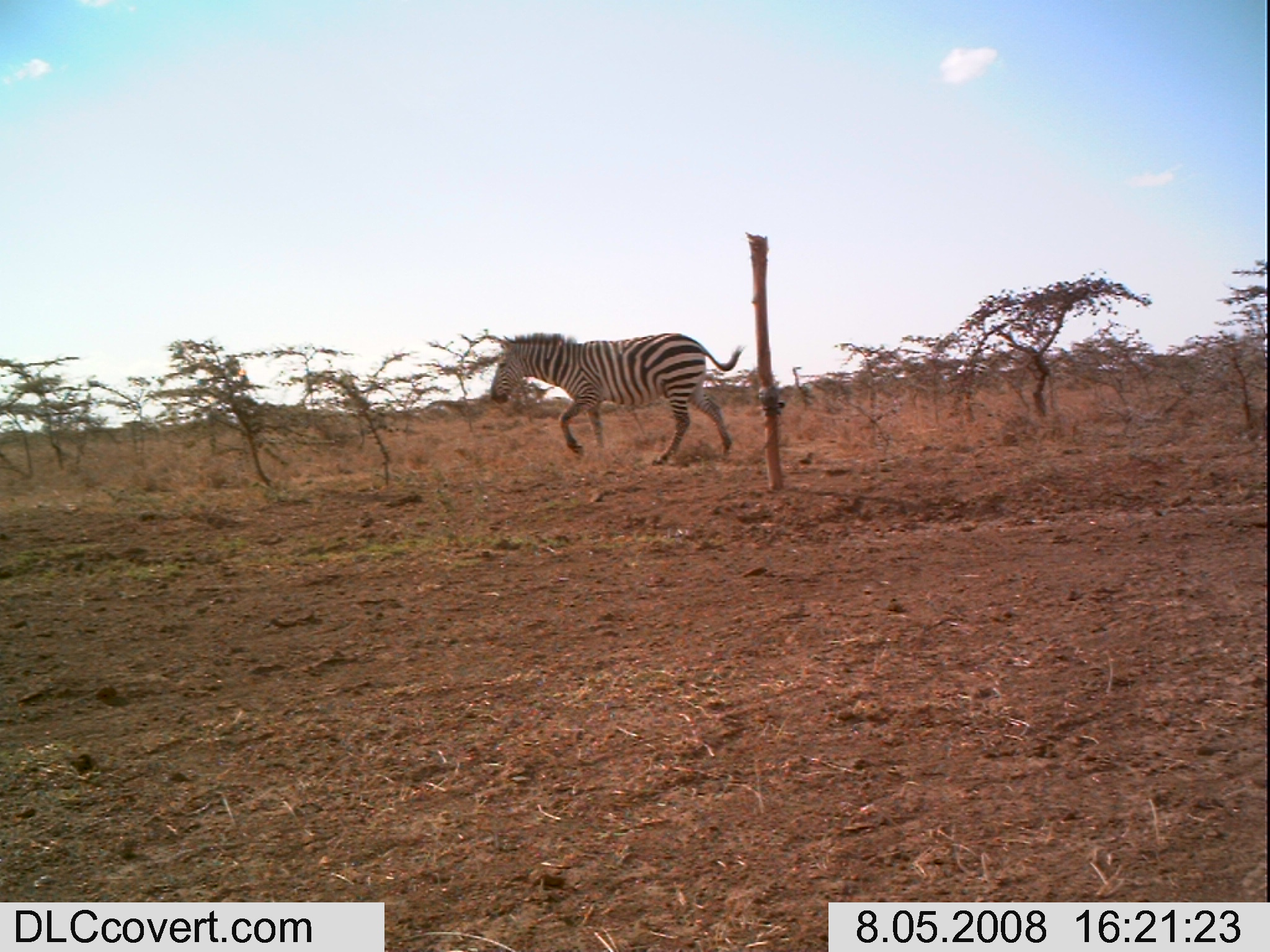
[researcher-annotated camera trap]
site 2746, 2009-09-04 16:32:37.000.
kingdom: Animalia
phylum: Chordata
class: Mammalia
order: Artiodactyla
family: Bovidae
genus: Bos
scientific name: Bos taurus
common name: domestic cattle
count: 6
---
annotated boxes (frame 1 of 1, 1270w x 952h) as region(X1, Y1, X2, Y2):
bos taurus: region(487, 330, 745, 466)